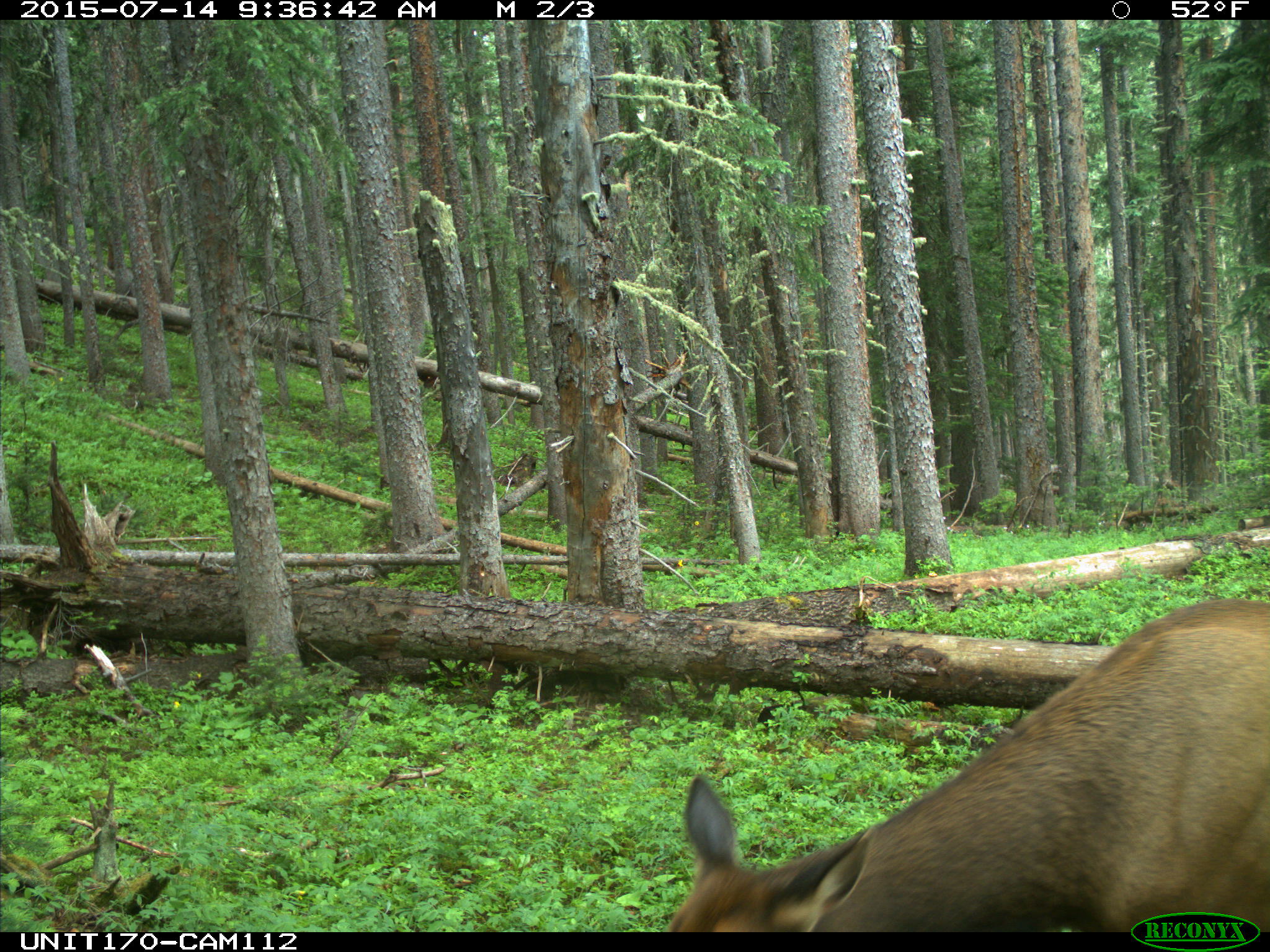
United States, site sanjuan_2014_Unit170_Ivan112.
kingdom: Animalia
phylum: Chordata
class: Mammalia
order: Artiodactyla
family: Cervidae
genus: Cervus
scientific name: Cervus elaphus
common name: red deer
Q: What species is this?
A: Cervus elaphus (red deer).